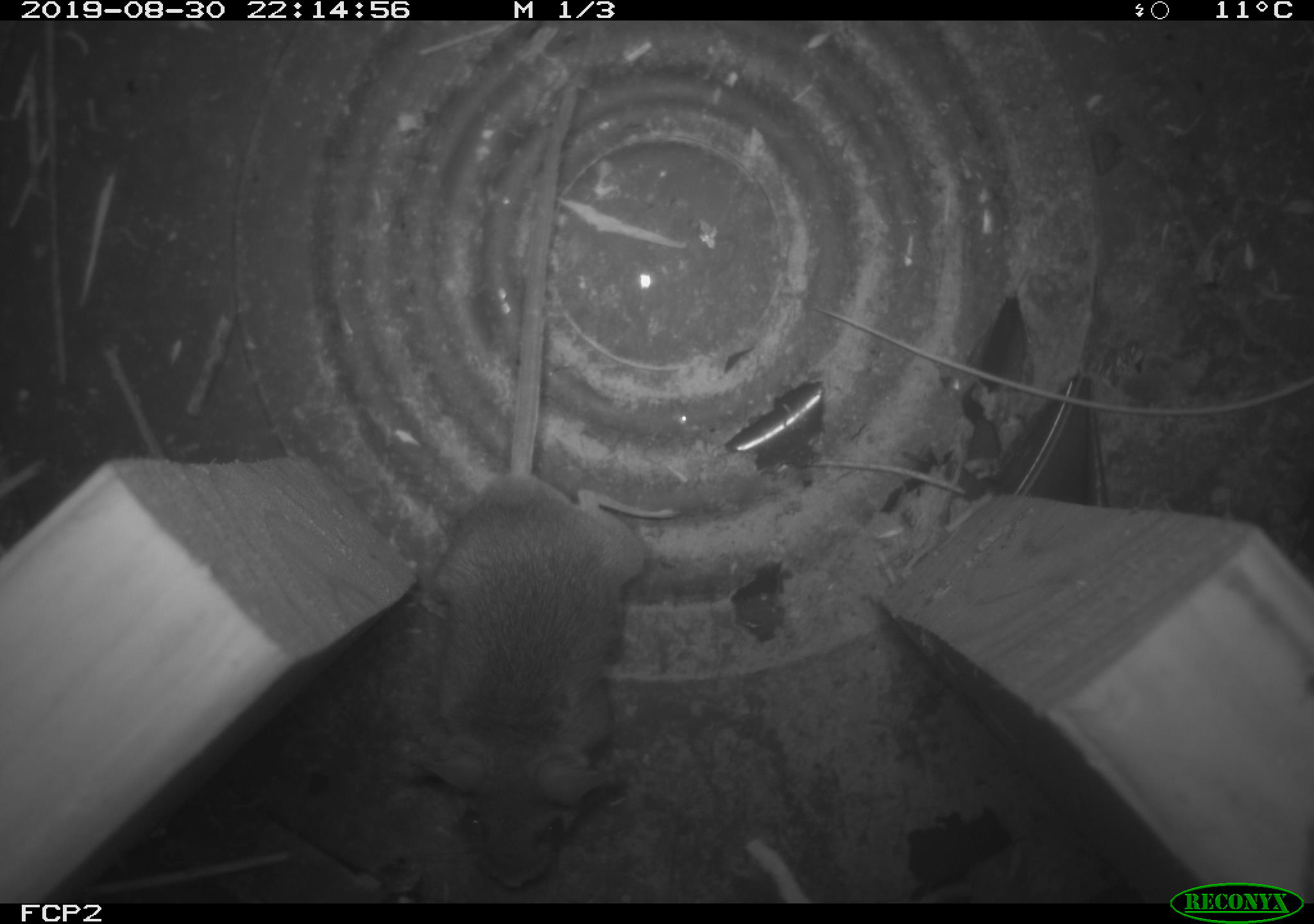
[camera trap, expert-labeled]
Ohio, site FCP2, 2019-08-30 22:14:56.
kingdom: Animalia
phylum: Chordata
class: Mammalia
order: Rodentia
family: Cricetidae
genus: Peromyscus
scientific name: Peromyscus leucopus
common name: white-footed mouse